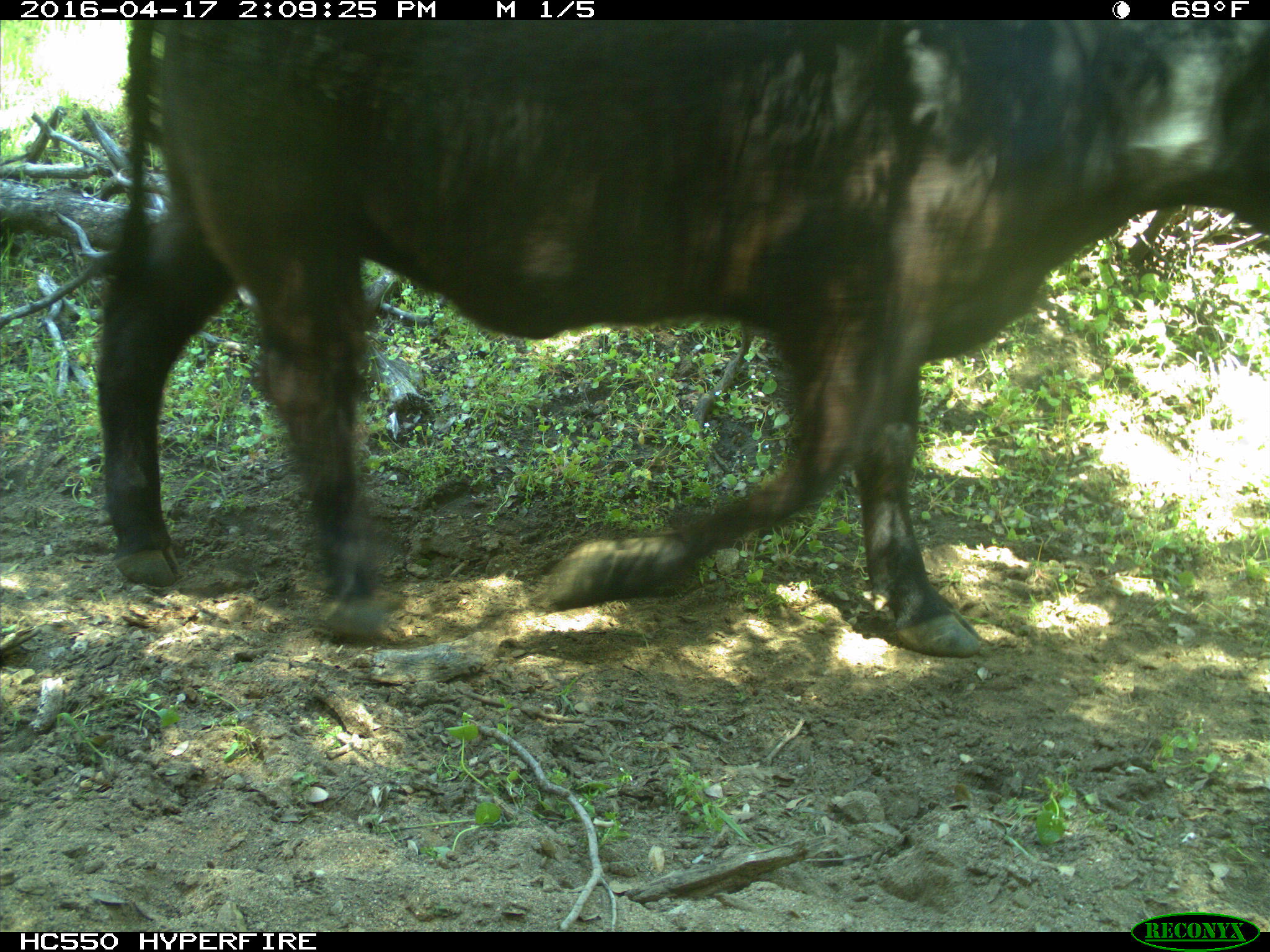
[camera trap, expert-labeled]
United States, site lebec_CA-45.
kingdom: Animalia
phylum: Chordata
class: Mammalia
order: Artiodactyla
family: Bovidae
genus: Bos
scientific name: Bos taurus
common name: domestic cow